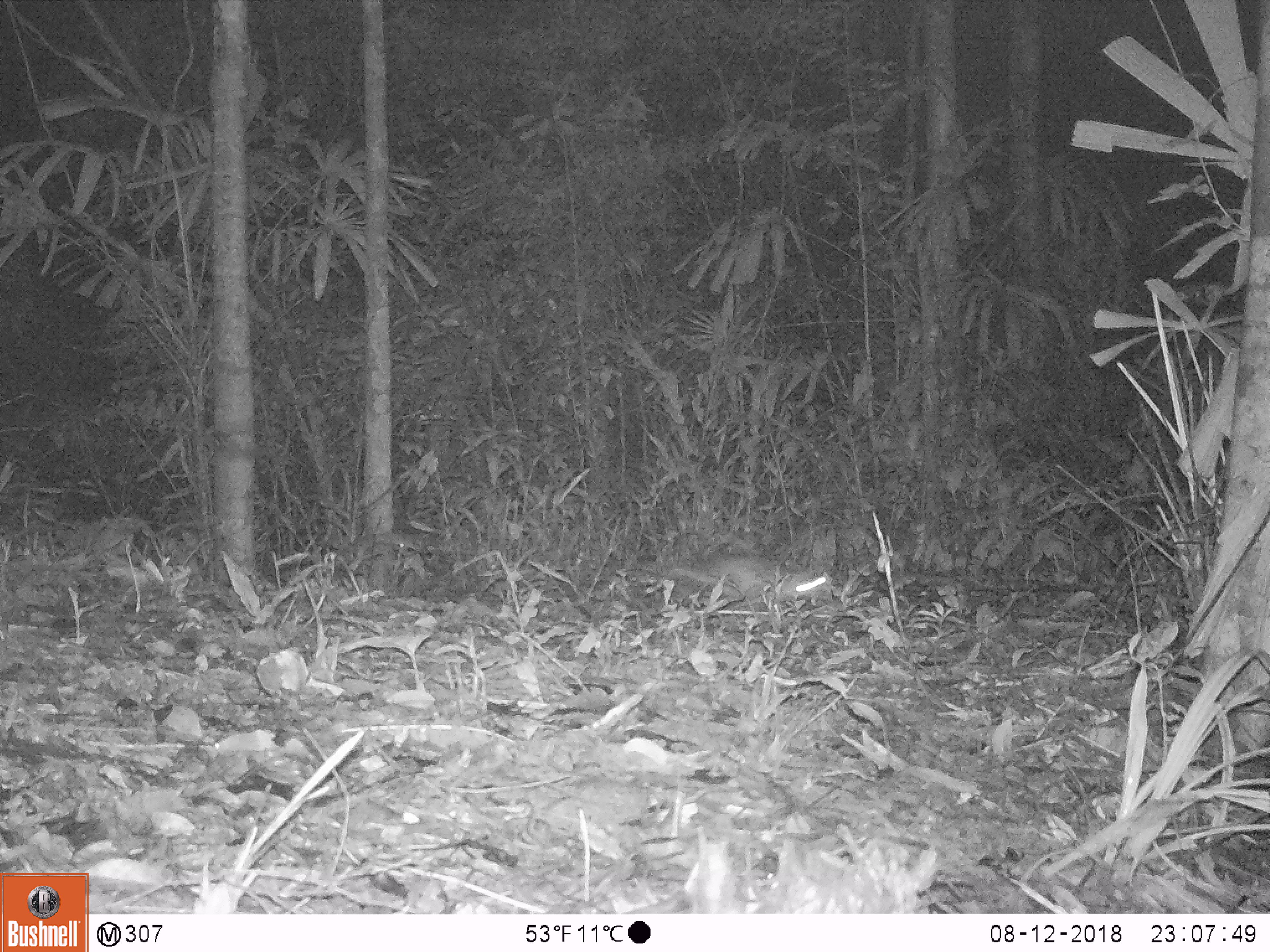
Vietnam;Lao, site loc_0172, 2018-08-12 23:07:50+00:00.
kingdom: Animalia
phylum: Chordata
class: Mammalia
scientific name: Mammalia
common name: mammal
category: unidentified small mammal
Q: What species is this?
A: Unidentified small mammal (mammal) (Mammalia).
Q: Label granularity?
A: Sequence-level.